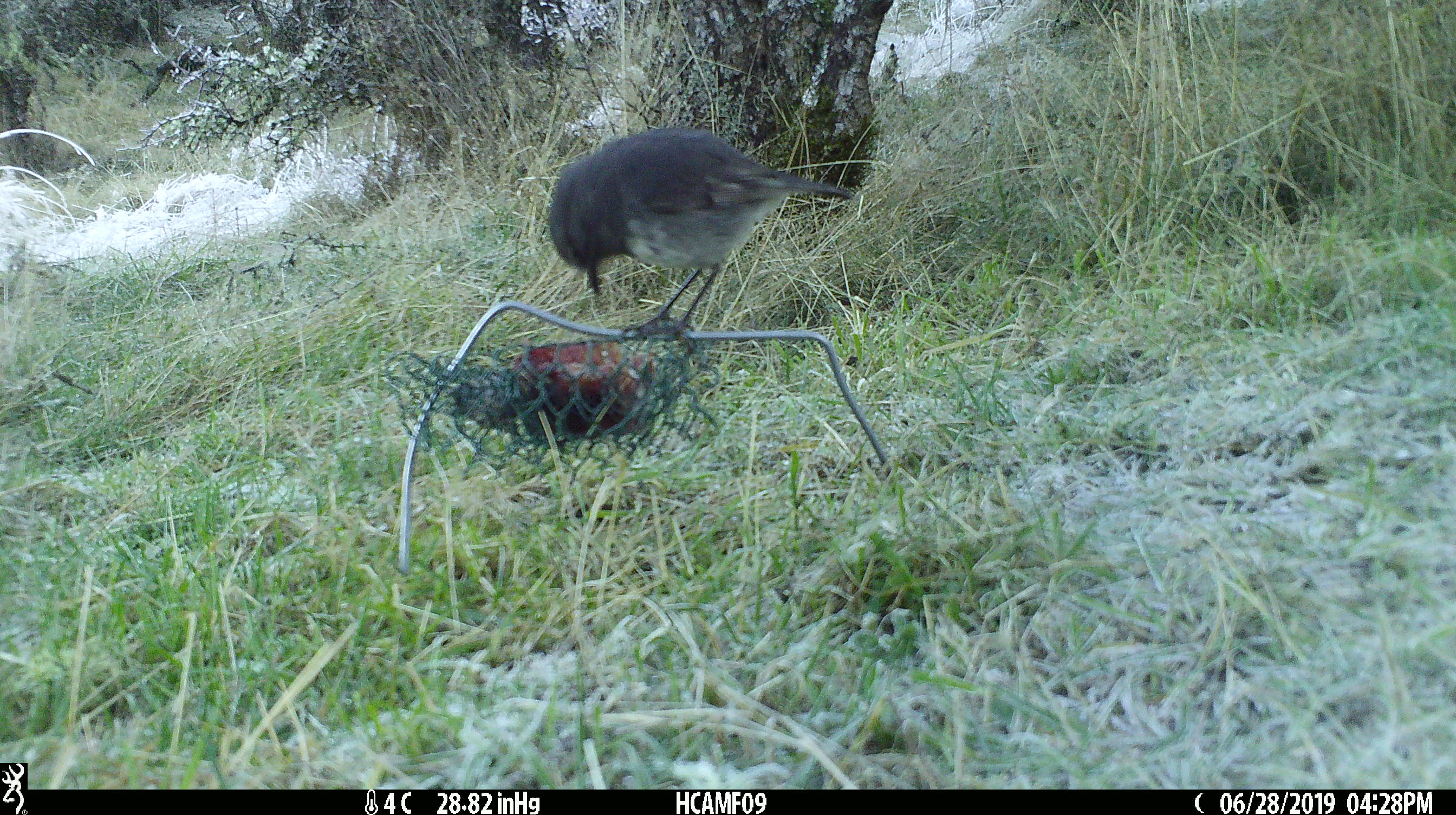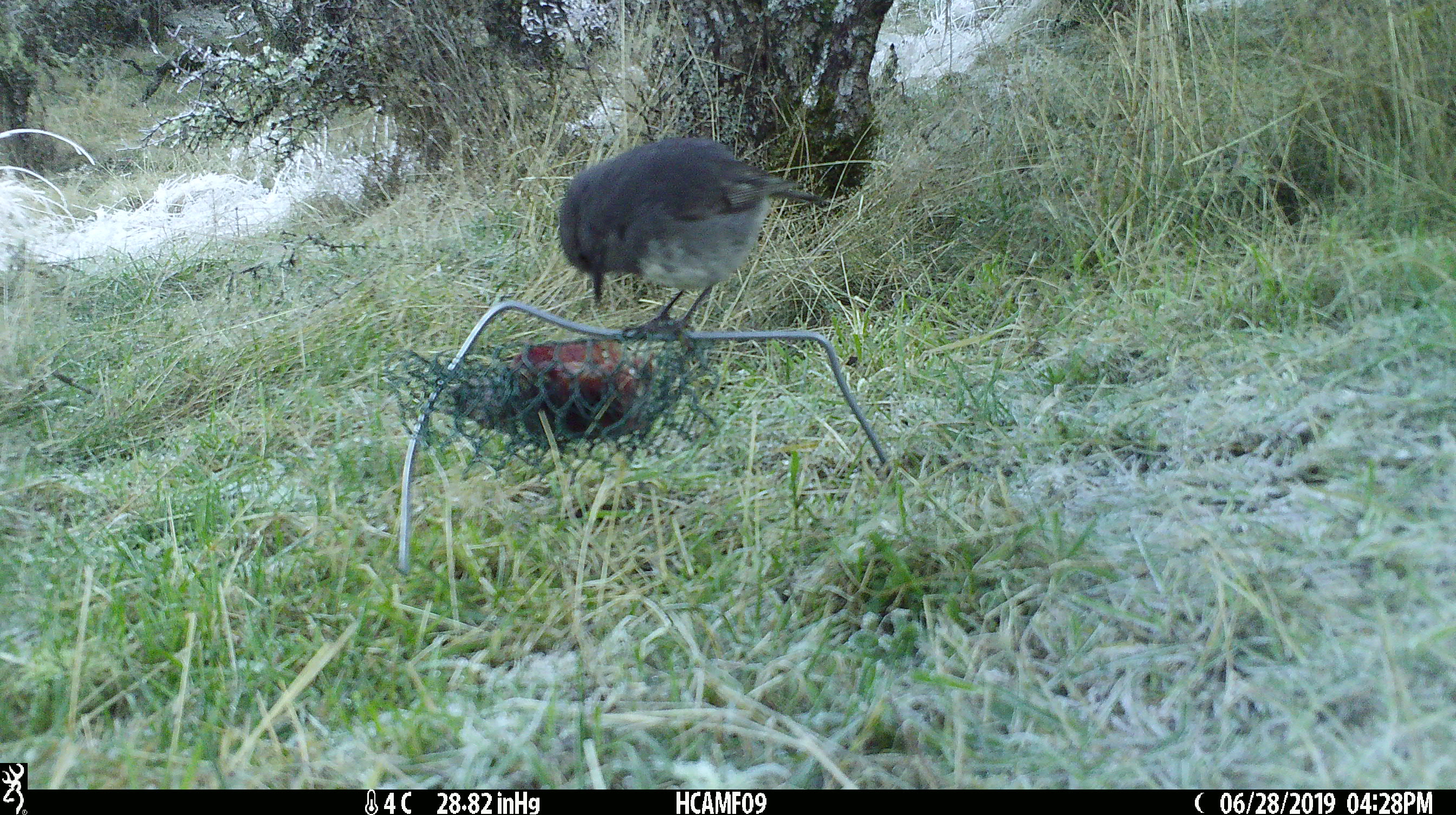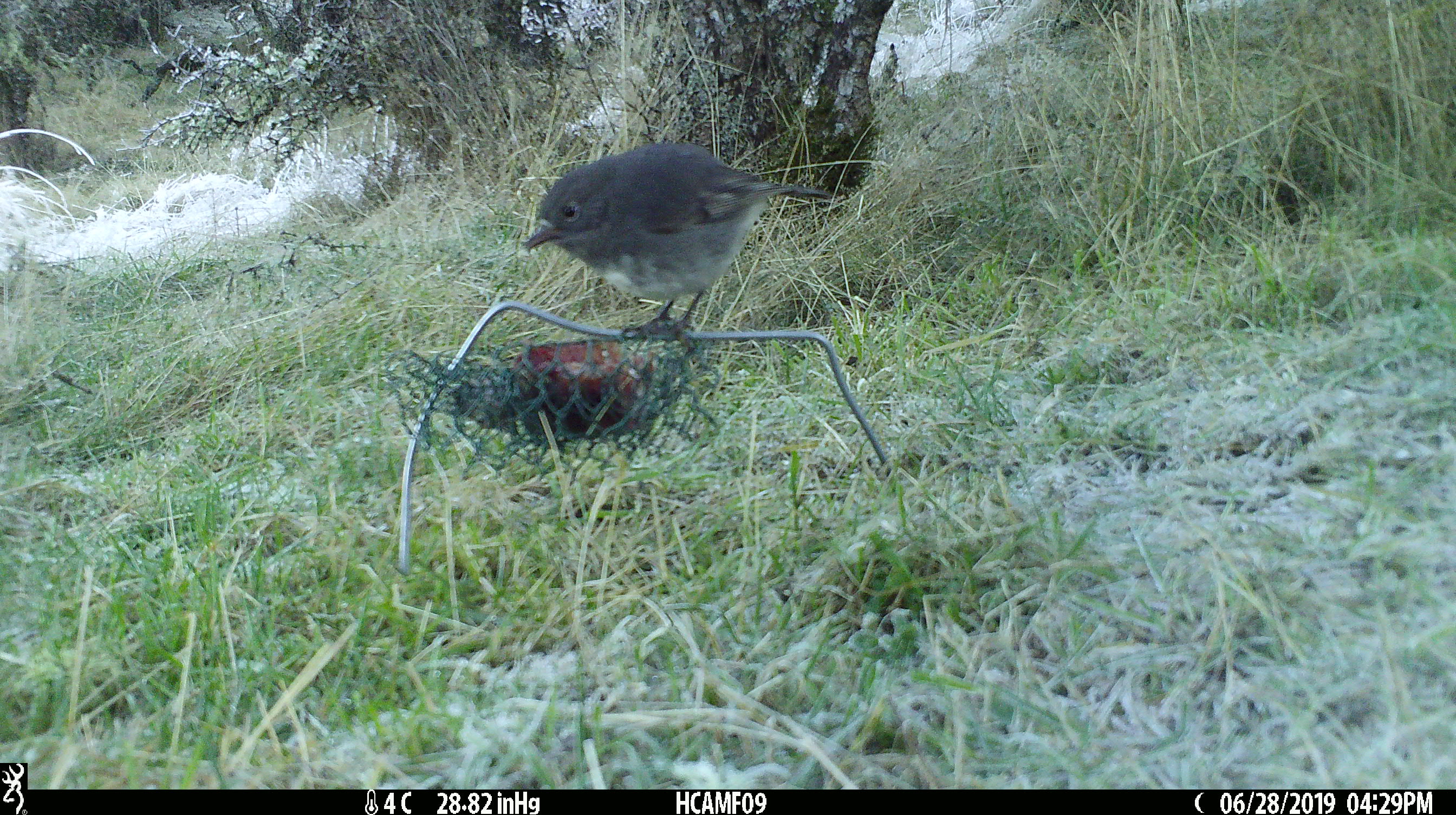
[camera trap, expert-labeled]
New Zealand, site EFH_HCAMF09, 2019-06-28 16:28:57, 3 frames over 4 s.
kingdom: Animalia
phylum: Chordata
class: Aves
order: Passeriformes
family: Petroicidae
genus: Petroica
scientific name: Petroica australis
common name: new zealand robin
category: robin